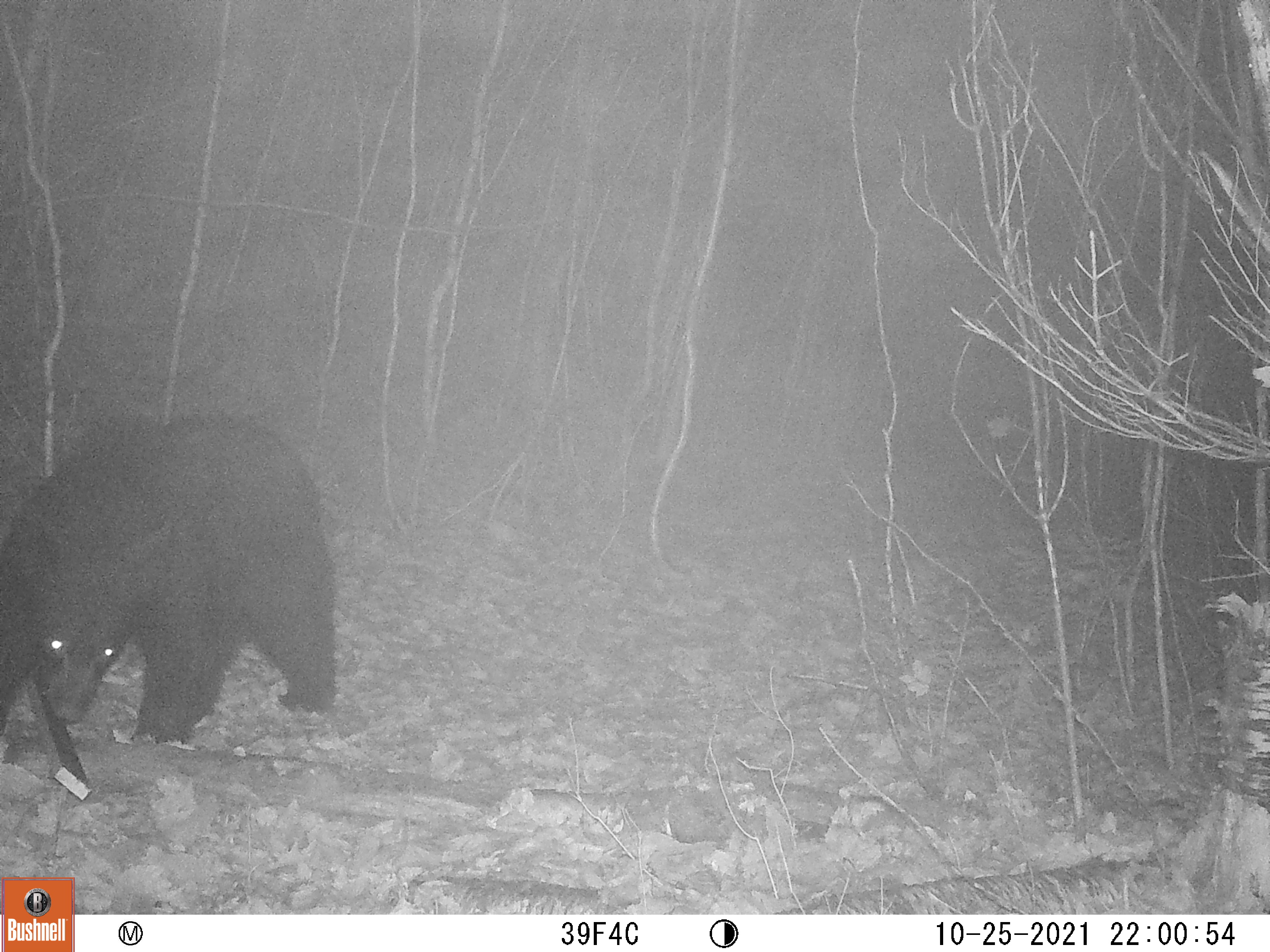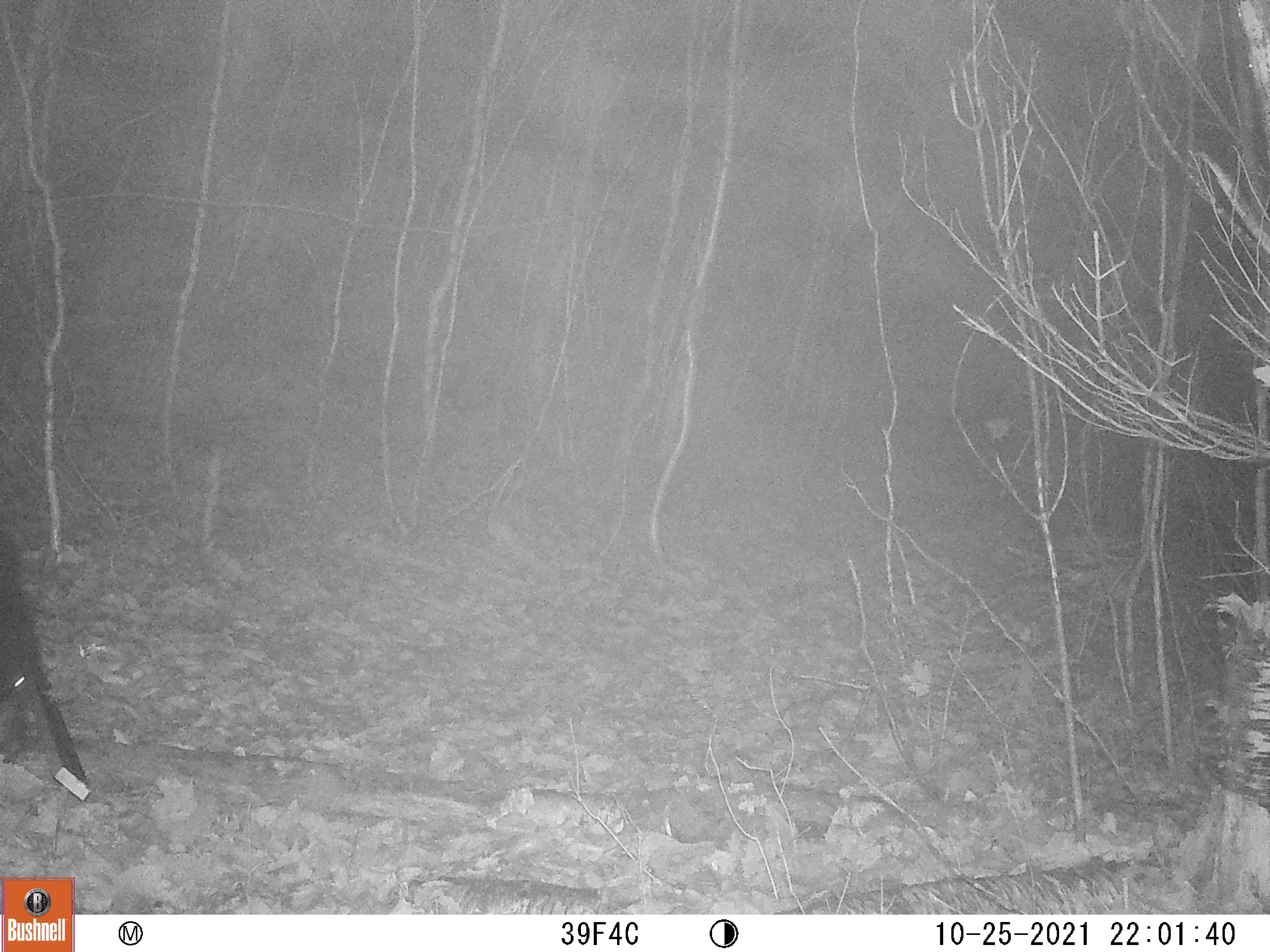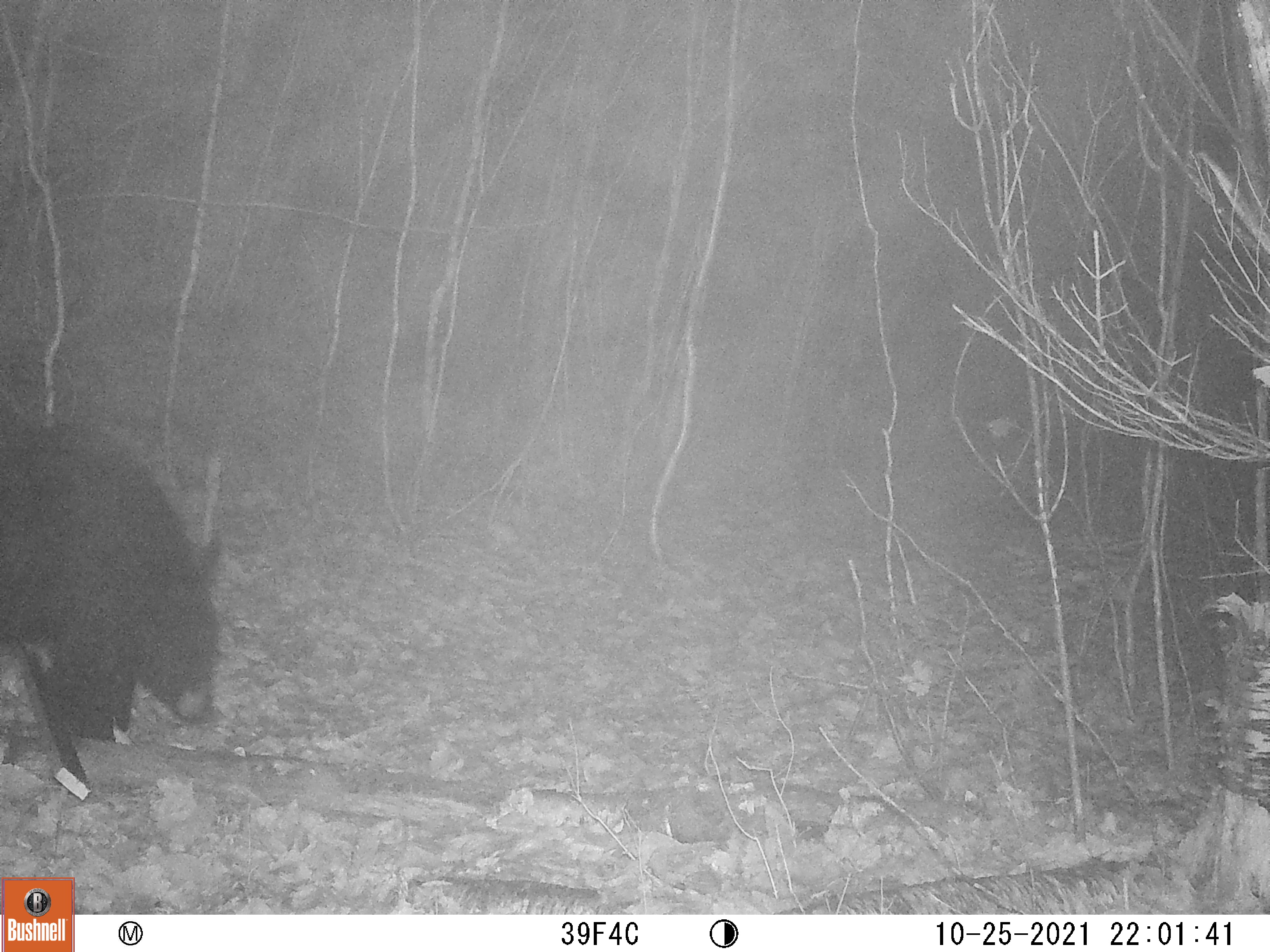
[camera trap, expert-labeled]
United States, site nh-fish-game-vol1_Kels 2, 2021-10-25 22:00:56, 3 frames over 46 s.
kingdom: Animalia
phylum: Chordata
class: Mammalia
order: Carnivora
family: Ursidae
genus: Ursus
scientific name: Ursus americanus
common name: black bear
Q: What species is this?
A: Black bear (Ursus americanus).